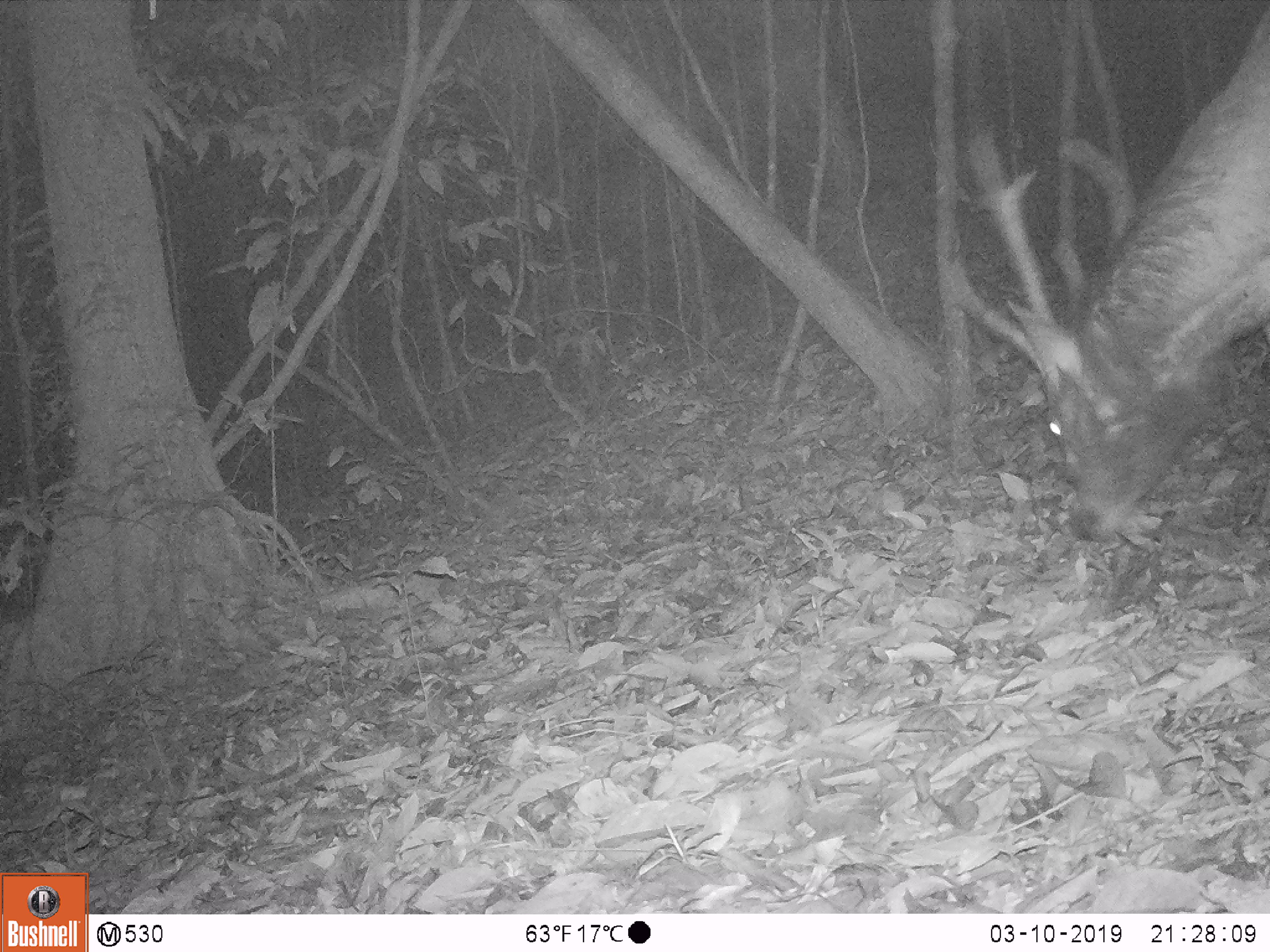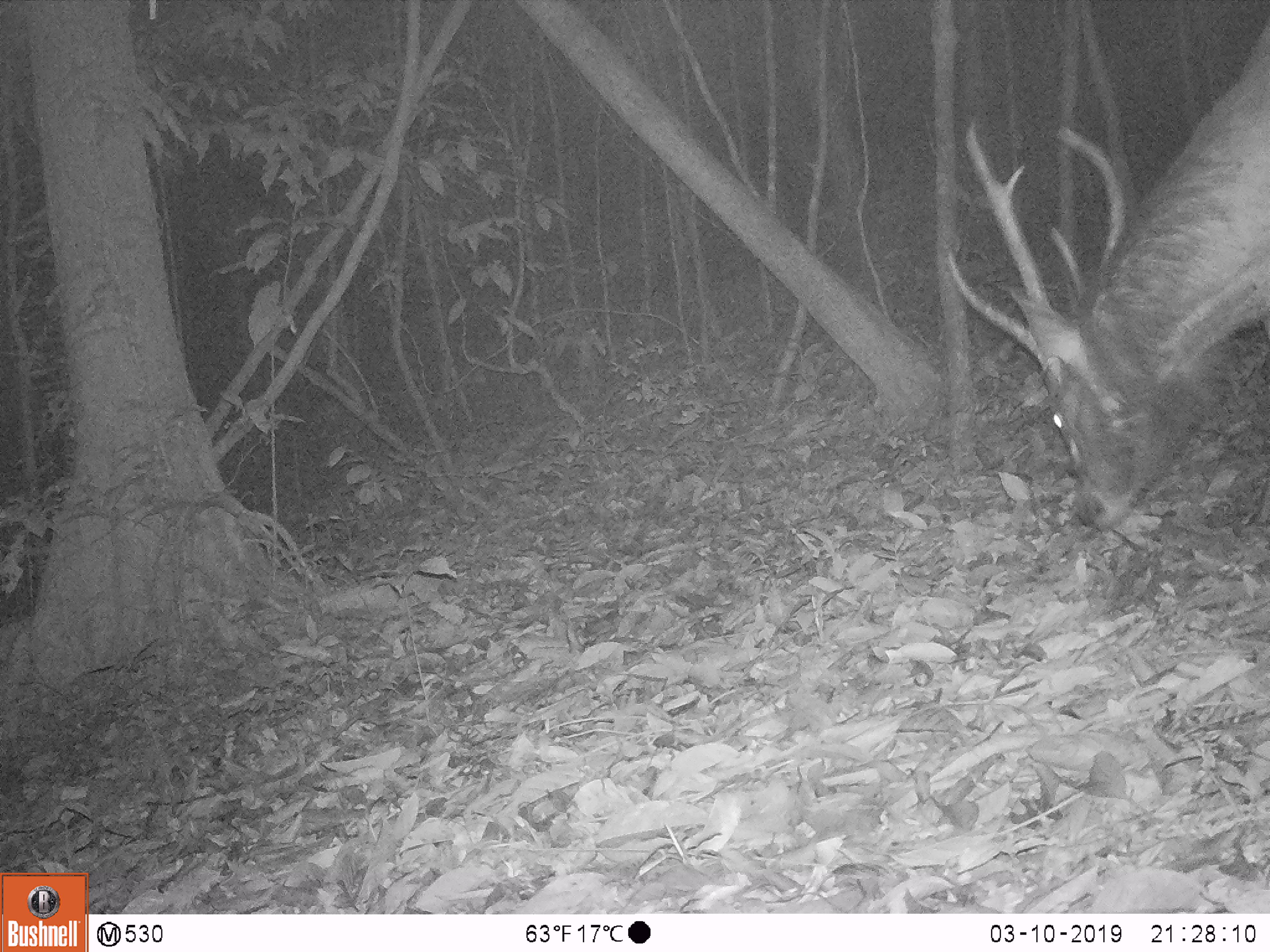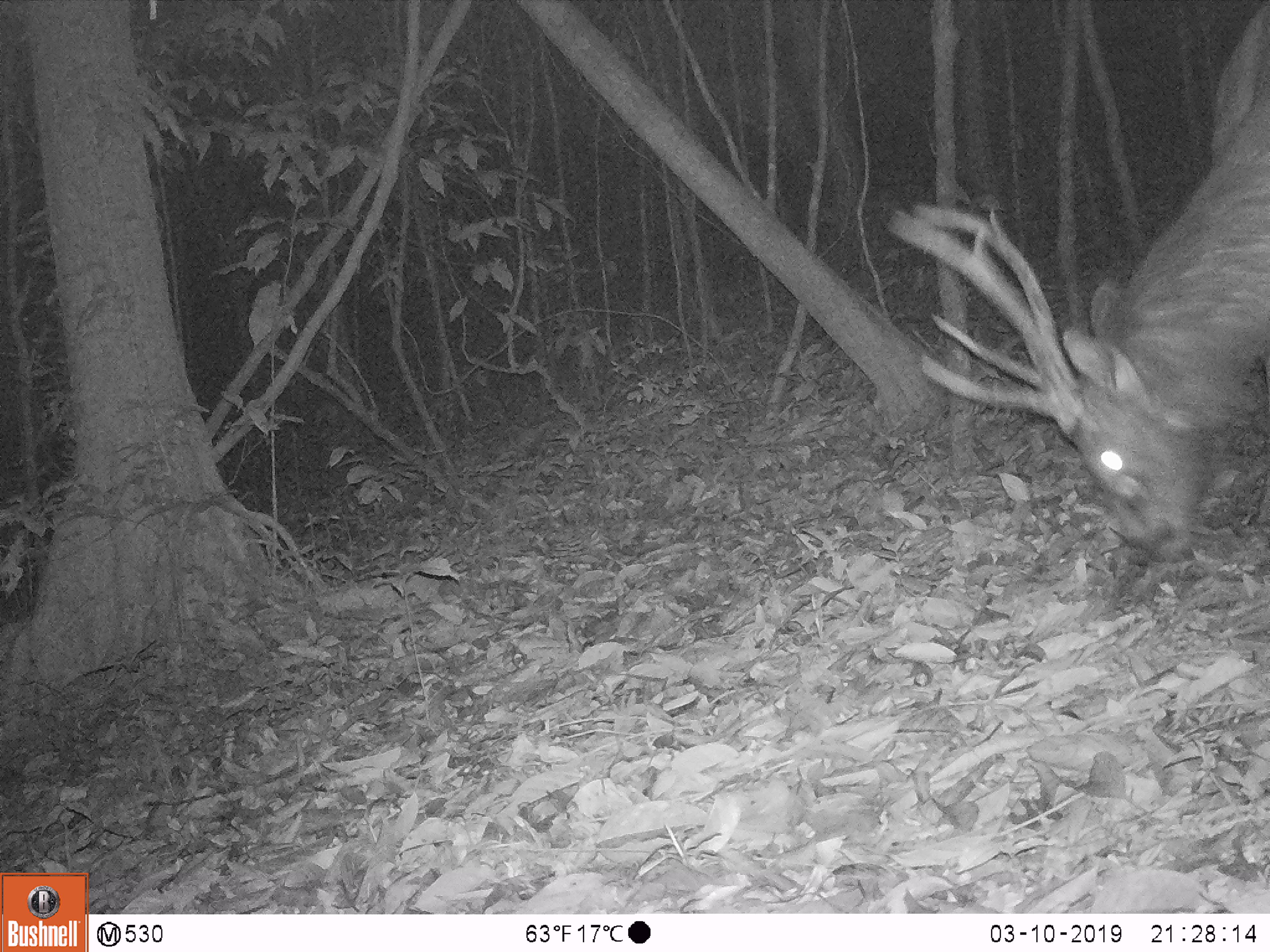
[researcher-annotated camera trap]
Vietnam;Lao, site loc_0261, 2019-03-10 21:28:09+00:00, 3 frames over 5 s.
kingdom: Animalia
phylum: Chordata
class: Mammalia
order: Artiodactyla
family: Cervidae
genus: Rusa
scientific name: Rusa unicolor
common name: sambar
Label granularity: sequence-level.